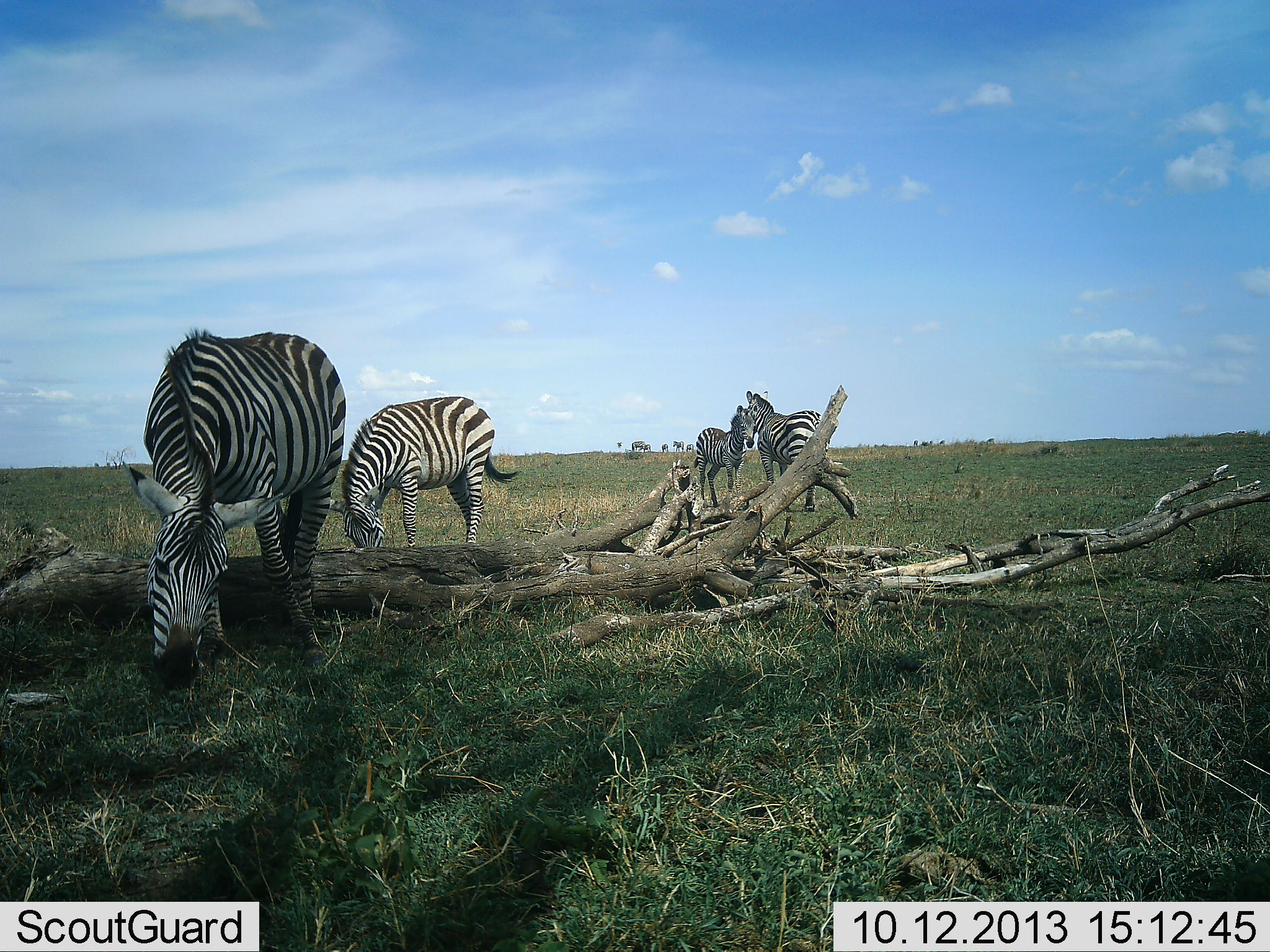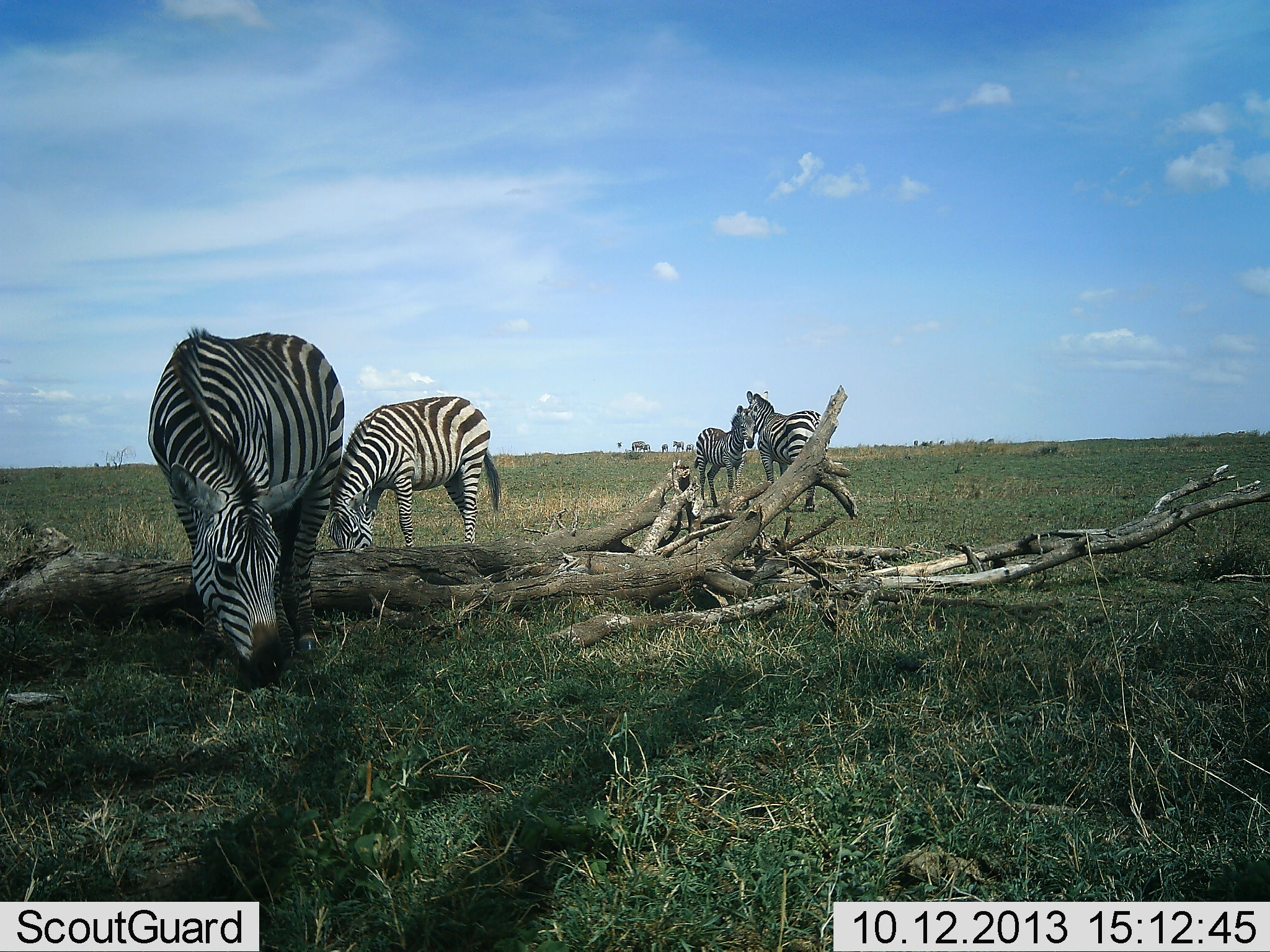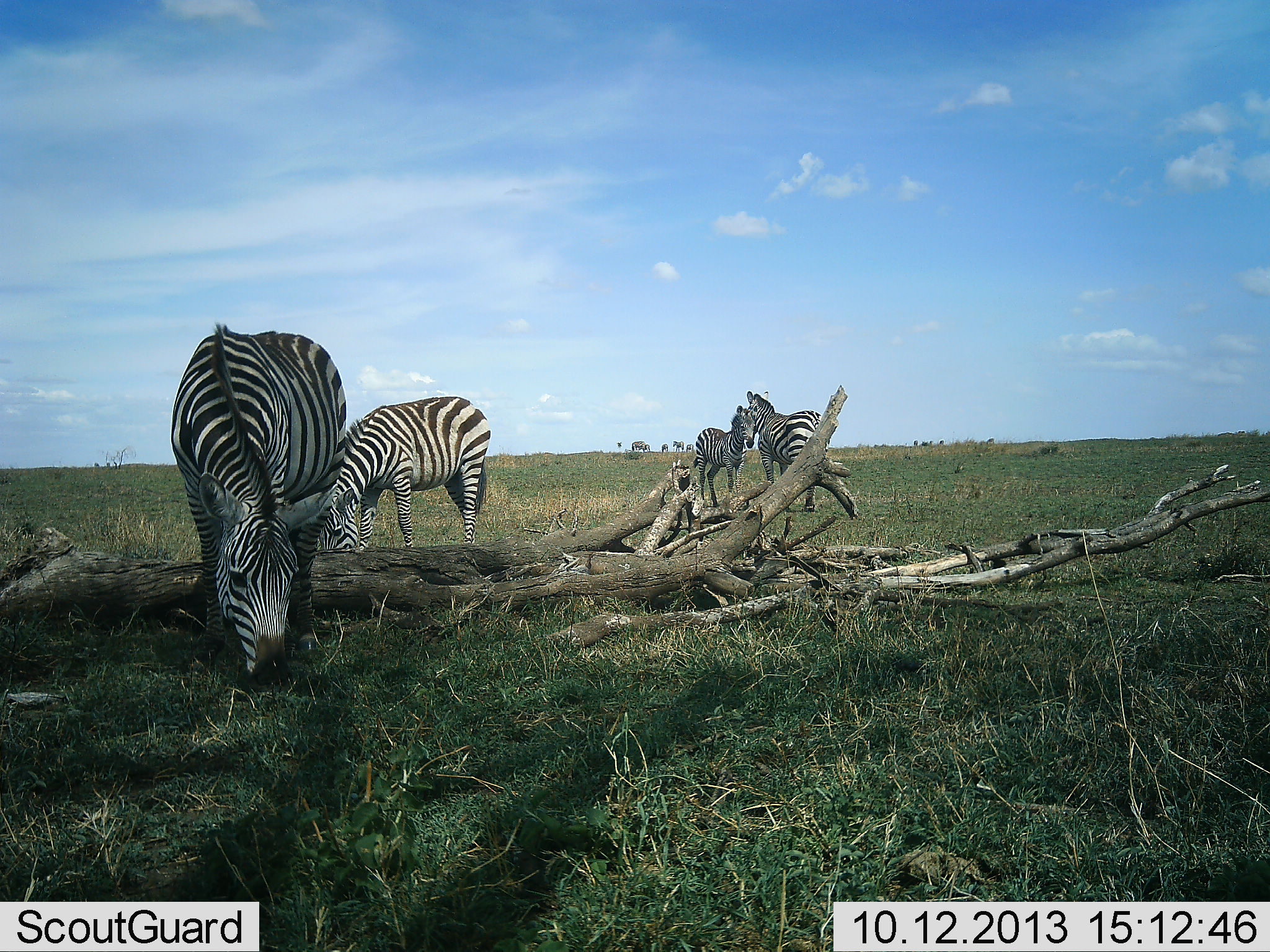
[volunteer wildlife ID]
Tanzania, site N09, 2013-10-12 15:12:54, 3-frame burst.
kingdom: Animalia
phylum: Chordata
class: Mammalia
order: Perissodactyla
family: Equidae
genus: Equus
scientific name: Equus quagga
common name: plains zebra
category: zebra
Zebra (plains zebra) (Equus quagga), count 4. Behavior (volunteer vote fractions): standing 87%, resting 0%, moving 9%, interacting 30%. Young present (vote fraction): 35%. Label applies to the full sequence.